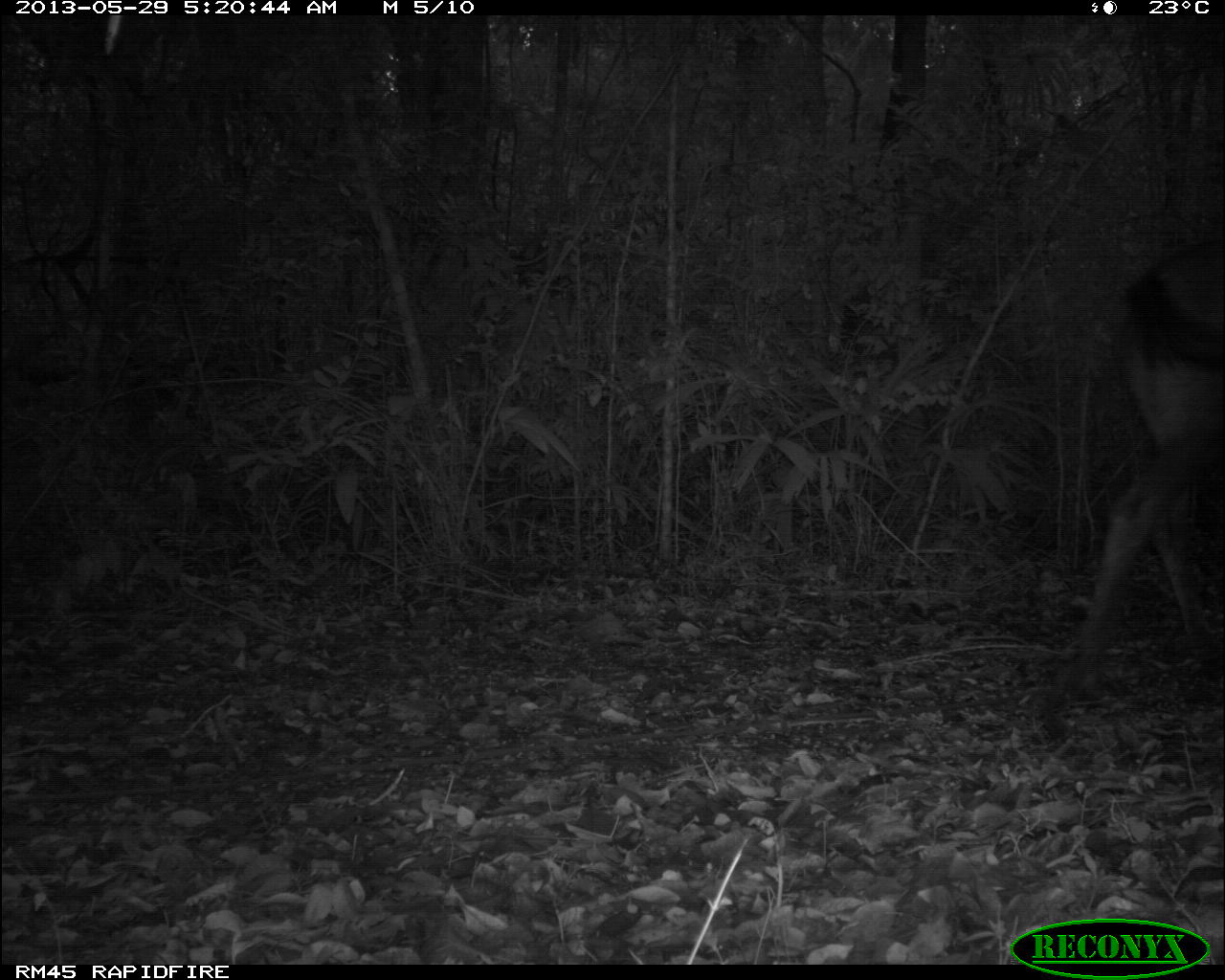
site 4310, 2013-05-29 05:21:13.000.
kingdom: Animalia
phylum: Chordata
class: Mammalia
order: Perissodactyla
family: Equidae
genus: Equus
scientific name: Equus ferus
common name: wild horse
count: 1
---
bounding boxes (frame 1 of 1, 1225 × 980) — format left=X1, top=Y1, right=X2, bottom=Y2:
equus ferus: left=1063, top=235, right=1225, bottom=702